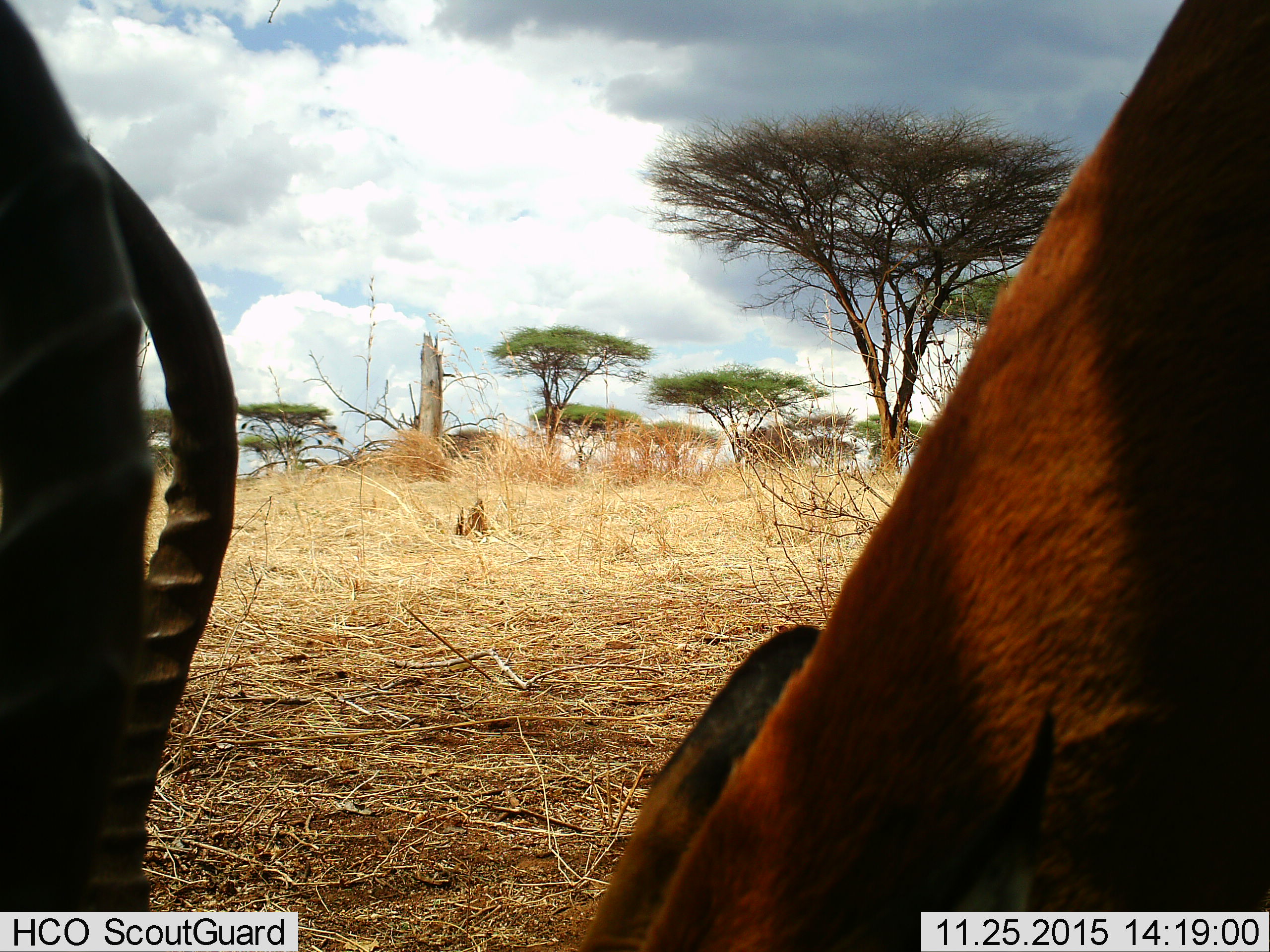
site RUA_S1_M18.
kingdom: Animalia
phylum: Chordata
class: Mammalia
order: Artiodactyla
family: Bovidae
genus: Aepyceros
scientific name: Aepyceros melampus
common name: impala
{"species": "impala (Aepyceros melampus)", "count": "2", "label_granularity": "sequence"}